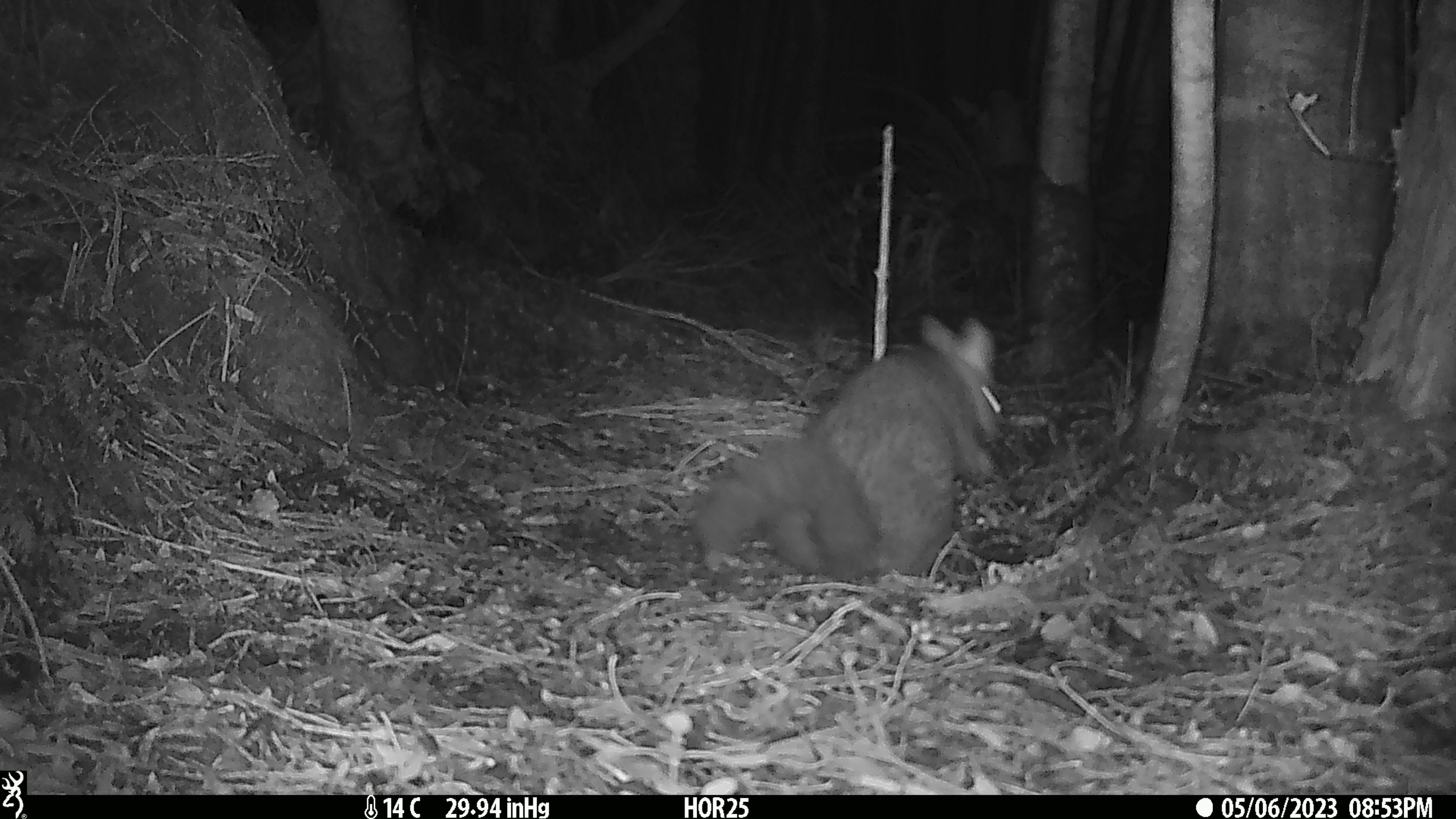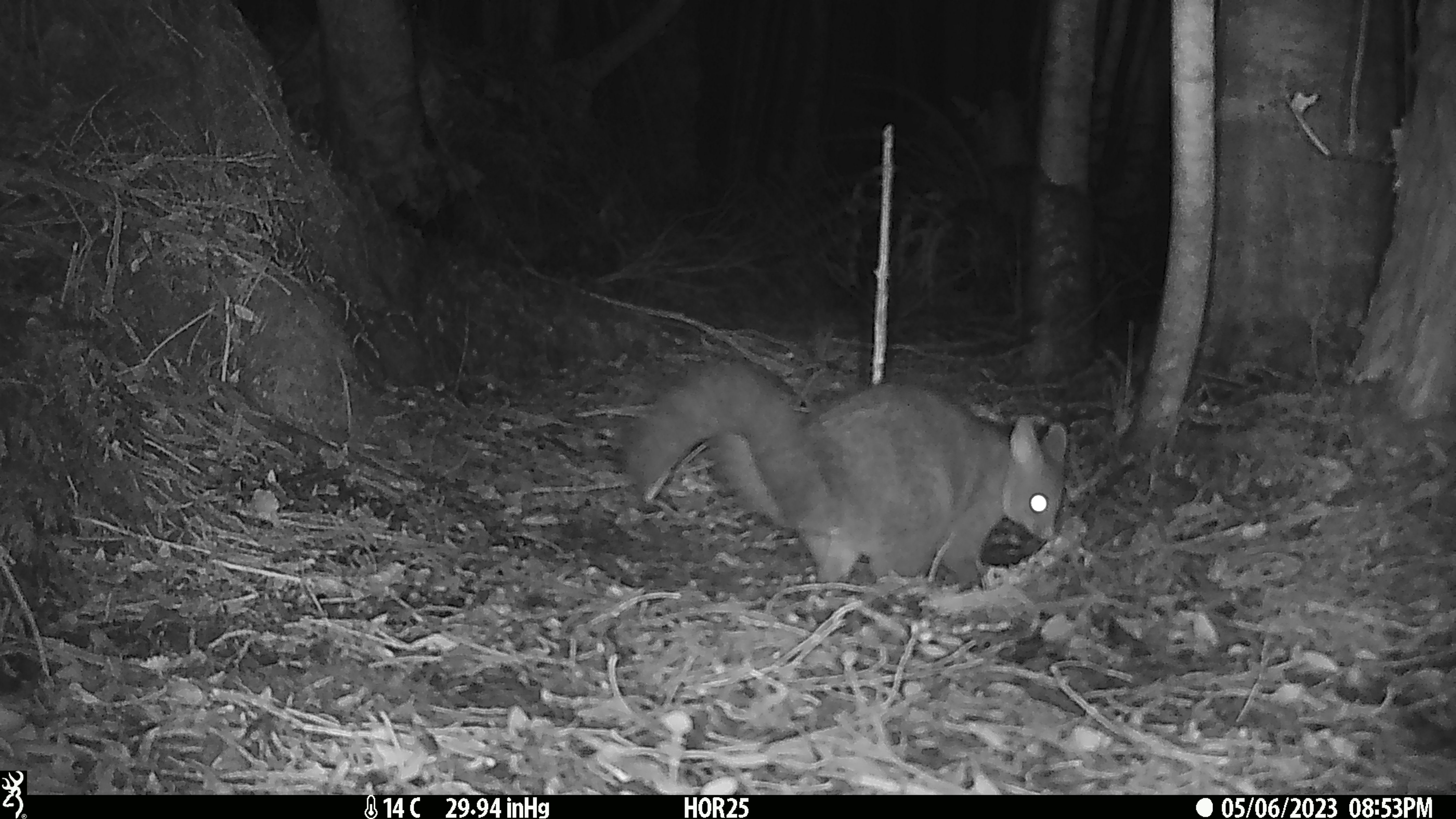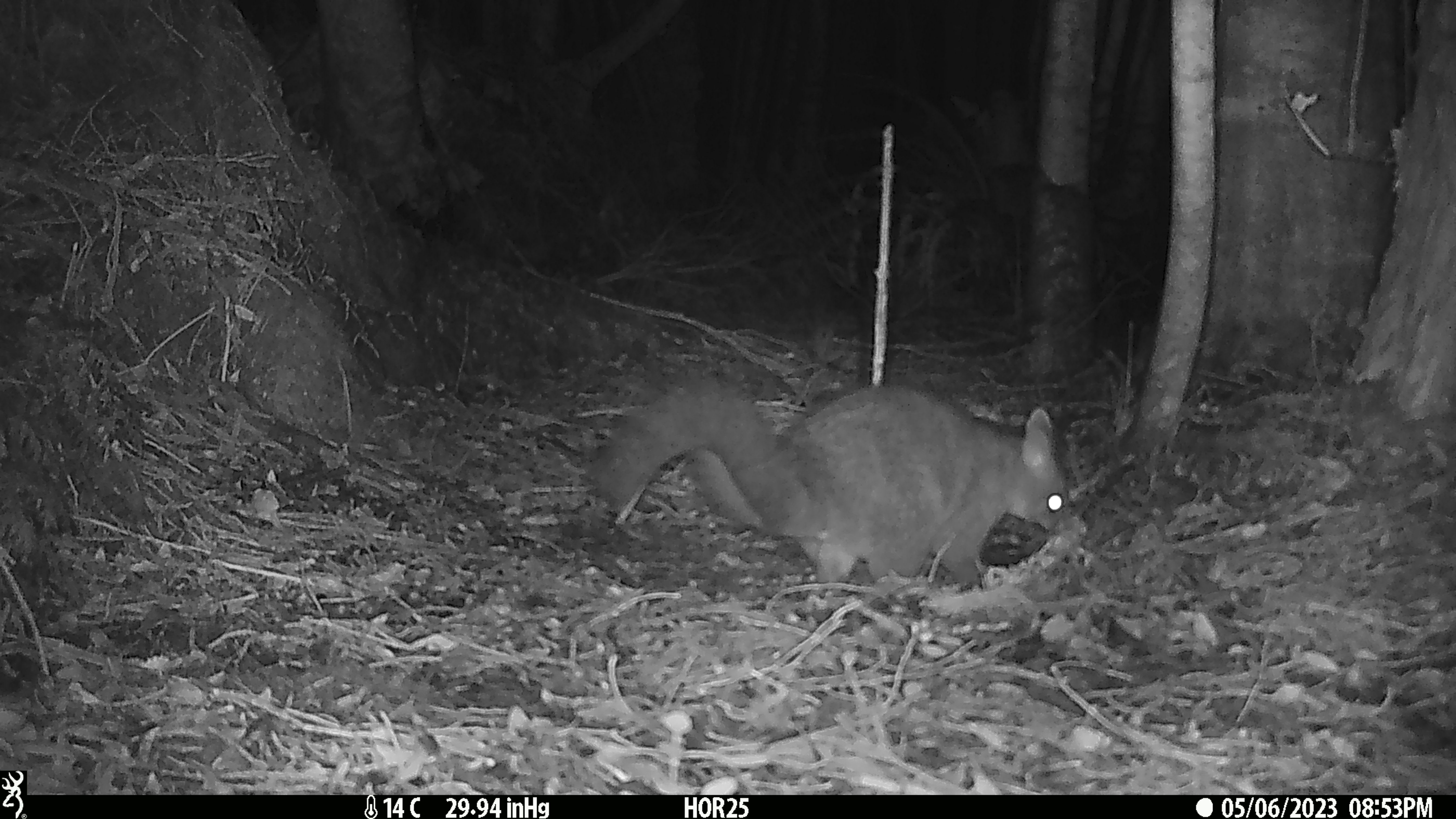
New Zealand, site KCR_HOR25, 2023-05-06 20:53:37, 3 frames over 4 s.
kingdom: Animalia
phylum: Chordata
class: Mammalia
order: Diprotodontia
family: Phalangeridae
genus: Trichosurus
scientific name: Trichosurus vulpecula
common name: common brushtail possum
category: possum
Possum (common brushtail possum) (Trichosurus vulpecula).